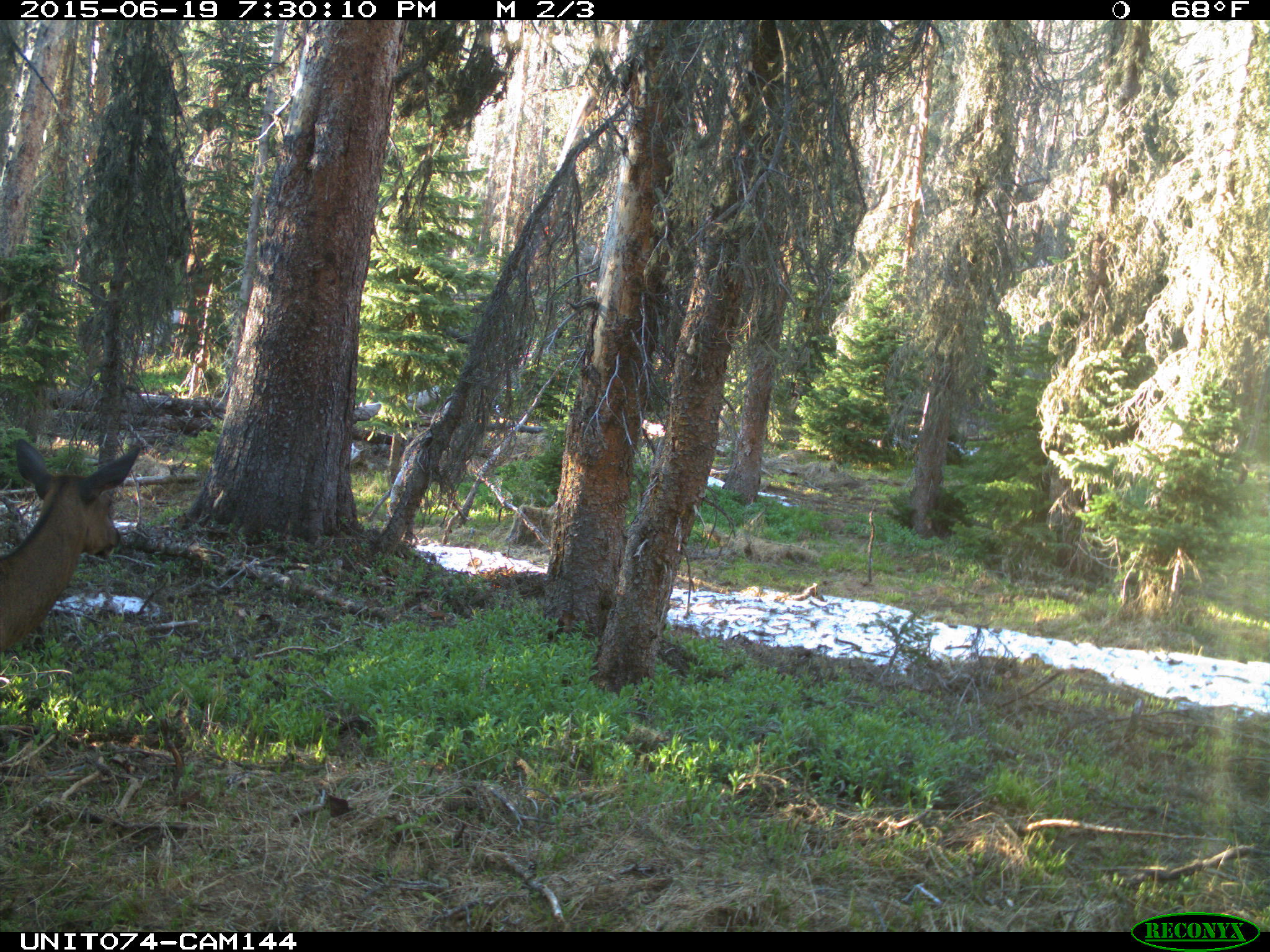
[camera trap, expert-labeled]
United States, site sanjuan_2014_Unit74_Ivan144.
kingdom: Animalia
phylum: Chordata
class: Mammalia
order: Artiodactyla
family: Cervidae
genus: Cervus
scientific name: Cervus elaphus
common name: red deer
Cervus elaphus (red deer).